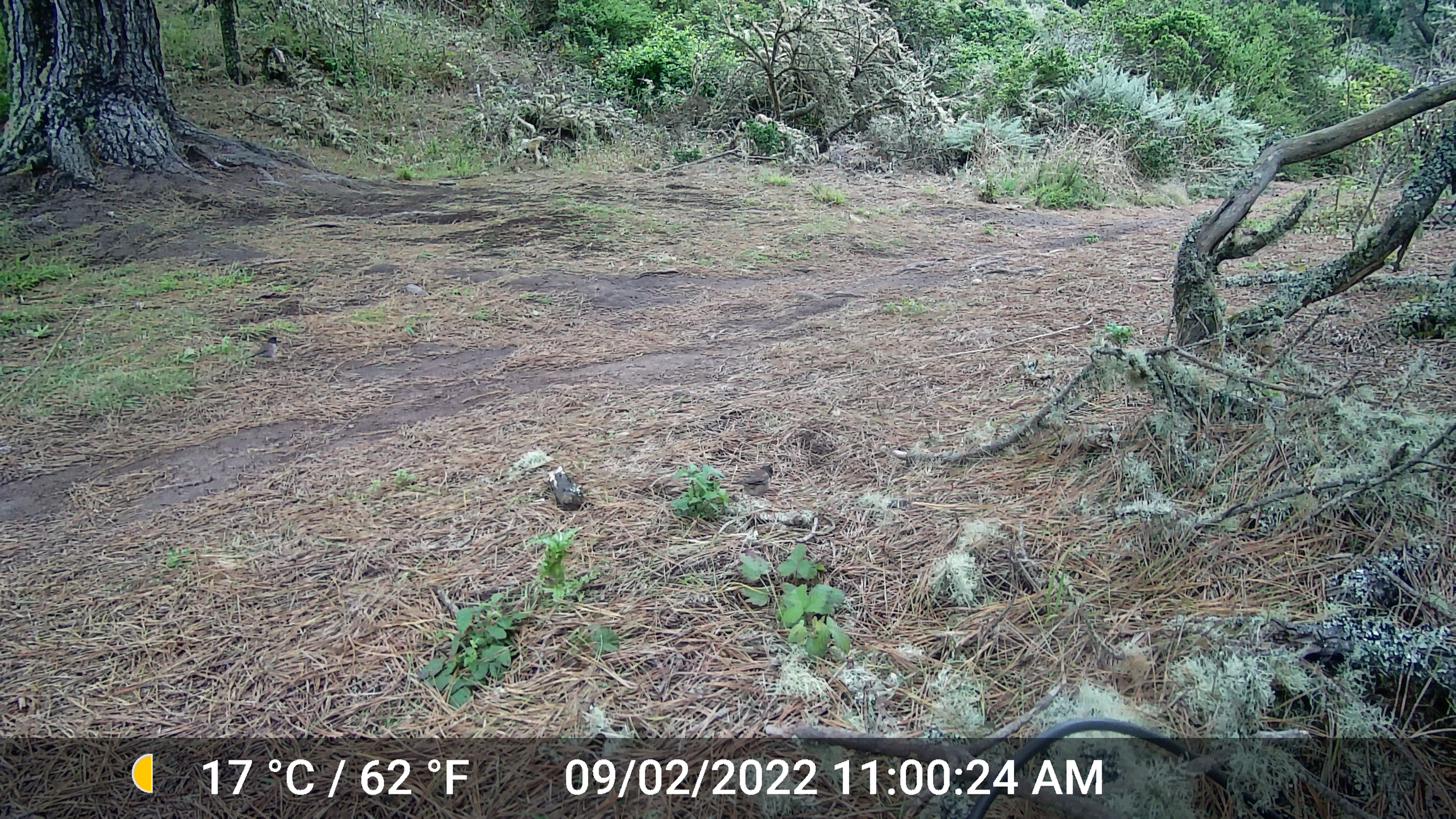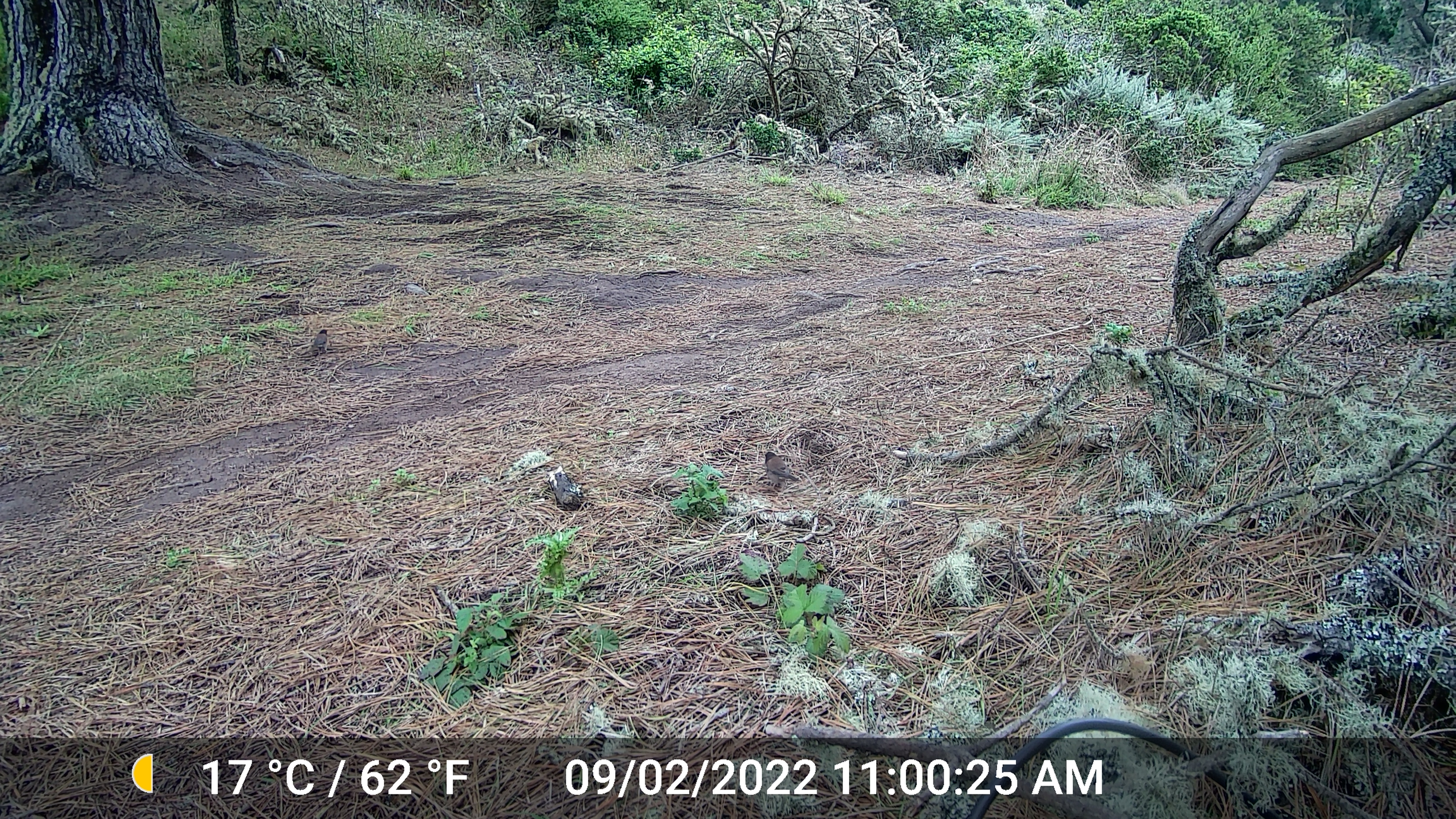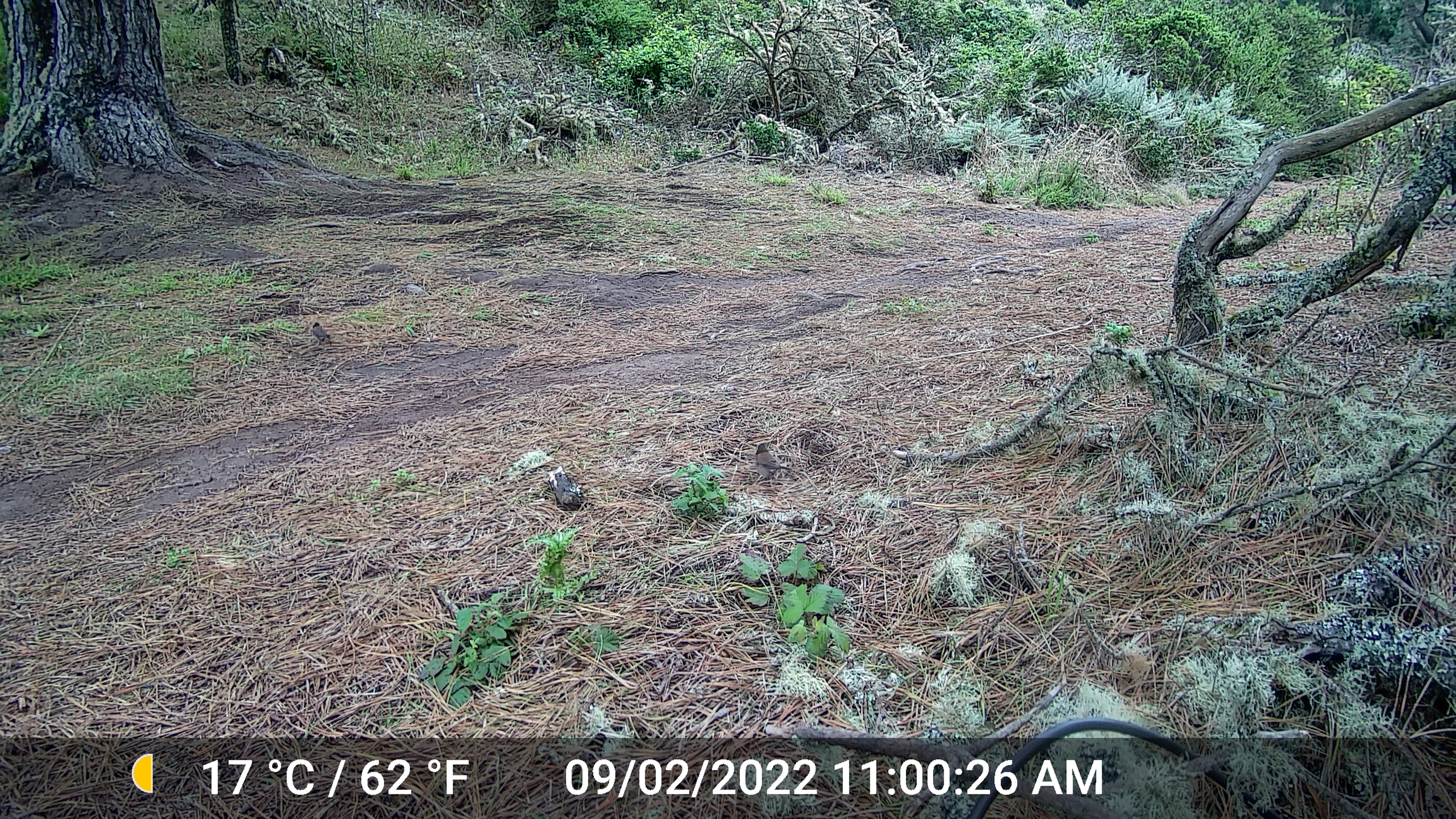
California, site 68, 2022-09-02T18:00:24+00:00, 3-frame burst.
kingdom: Animalia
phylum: Chordata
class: Aves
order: Passeriformes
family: Passerellidae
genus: Junco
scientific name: Junco hyemalis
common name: dark-eyed junco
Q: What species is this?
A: Dark-eyed junco (Junco hyemalis).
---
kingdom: Animalia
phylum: Chordata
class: Aves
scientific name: Aves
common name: bird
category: unknown bird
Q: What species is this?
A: Unknown bird (bird) (Aves).